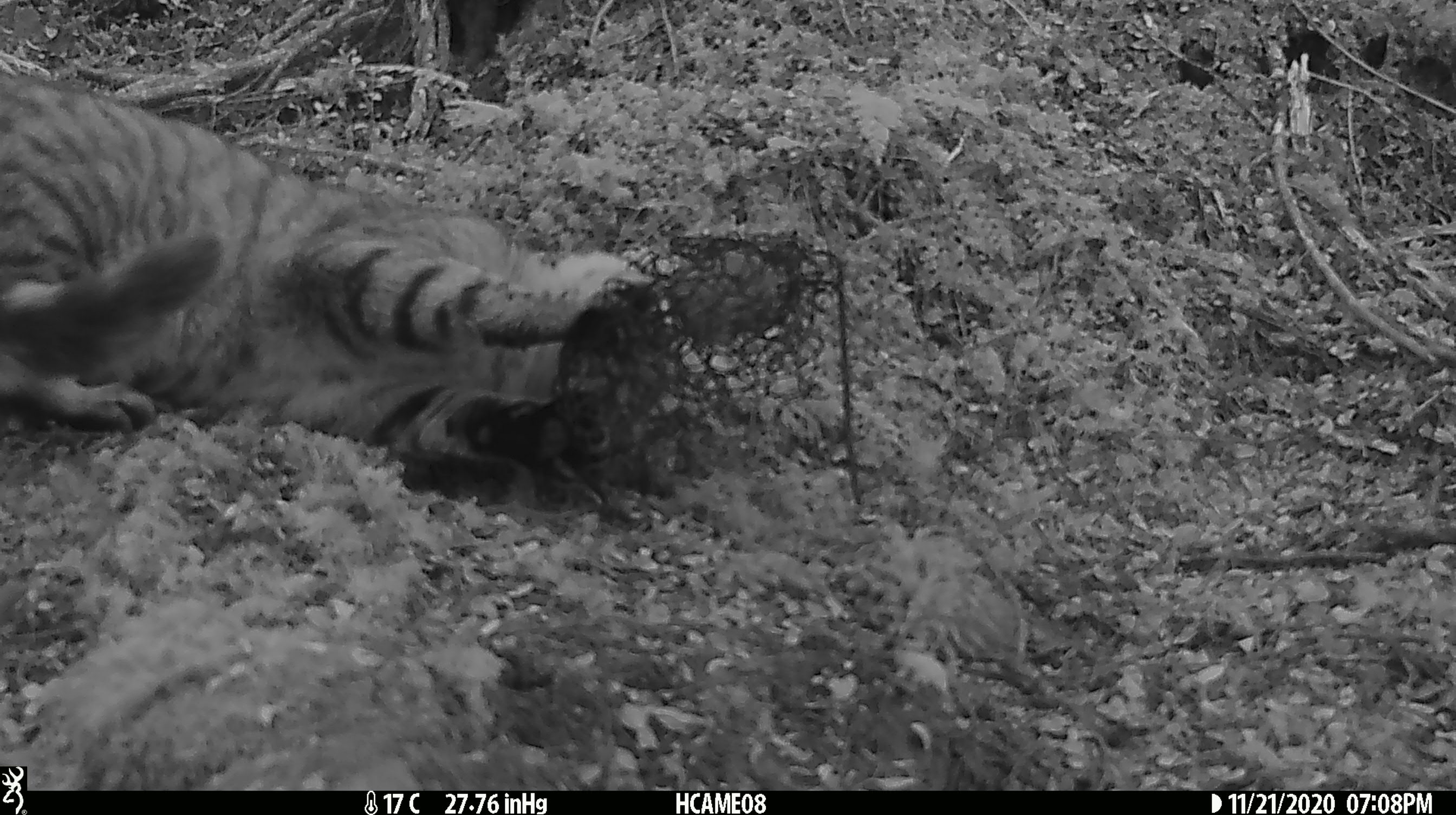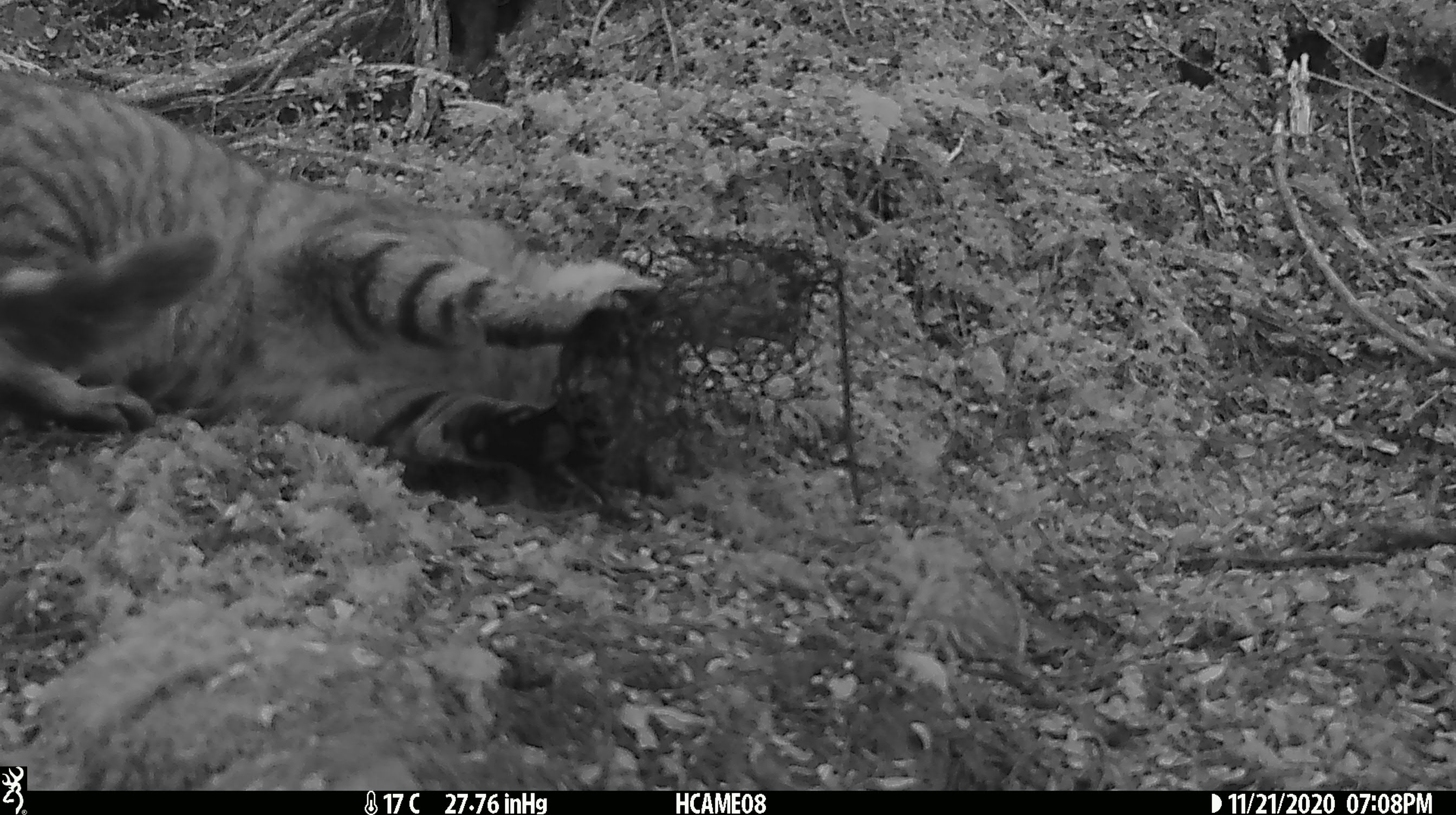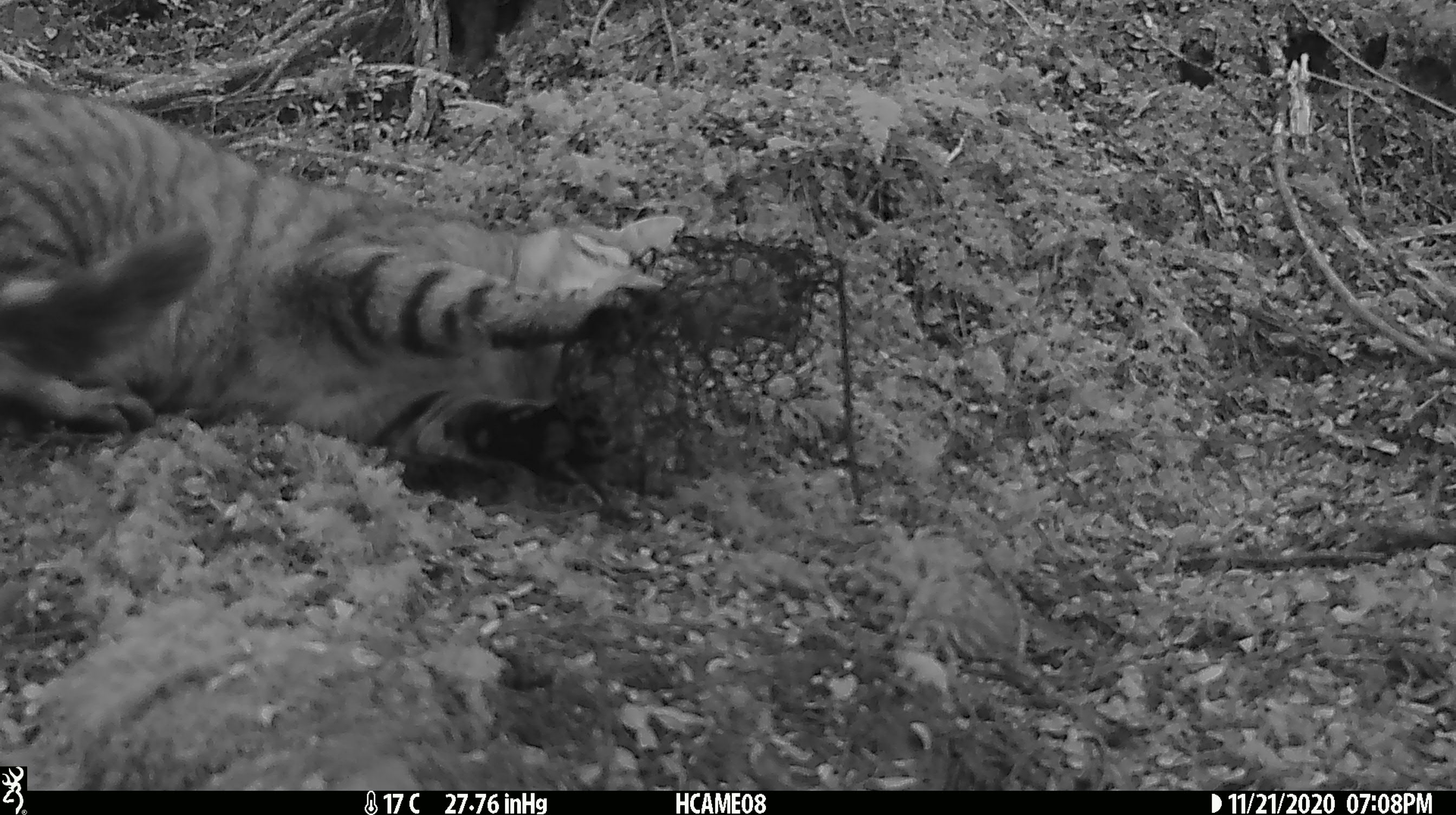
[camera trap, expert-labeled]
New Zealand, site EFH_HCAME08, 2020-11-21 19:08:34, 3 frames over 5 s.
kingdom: Animalia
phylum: Chordata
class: Mammalia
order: Carnivora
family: Felidae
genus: Felis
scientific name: Felis catus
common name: domestic cat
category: cat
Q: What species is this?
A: Cat (domestic cat) (Felis catus).